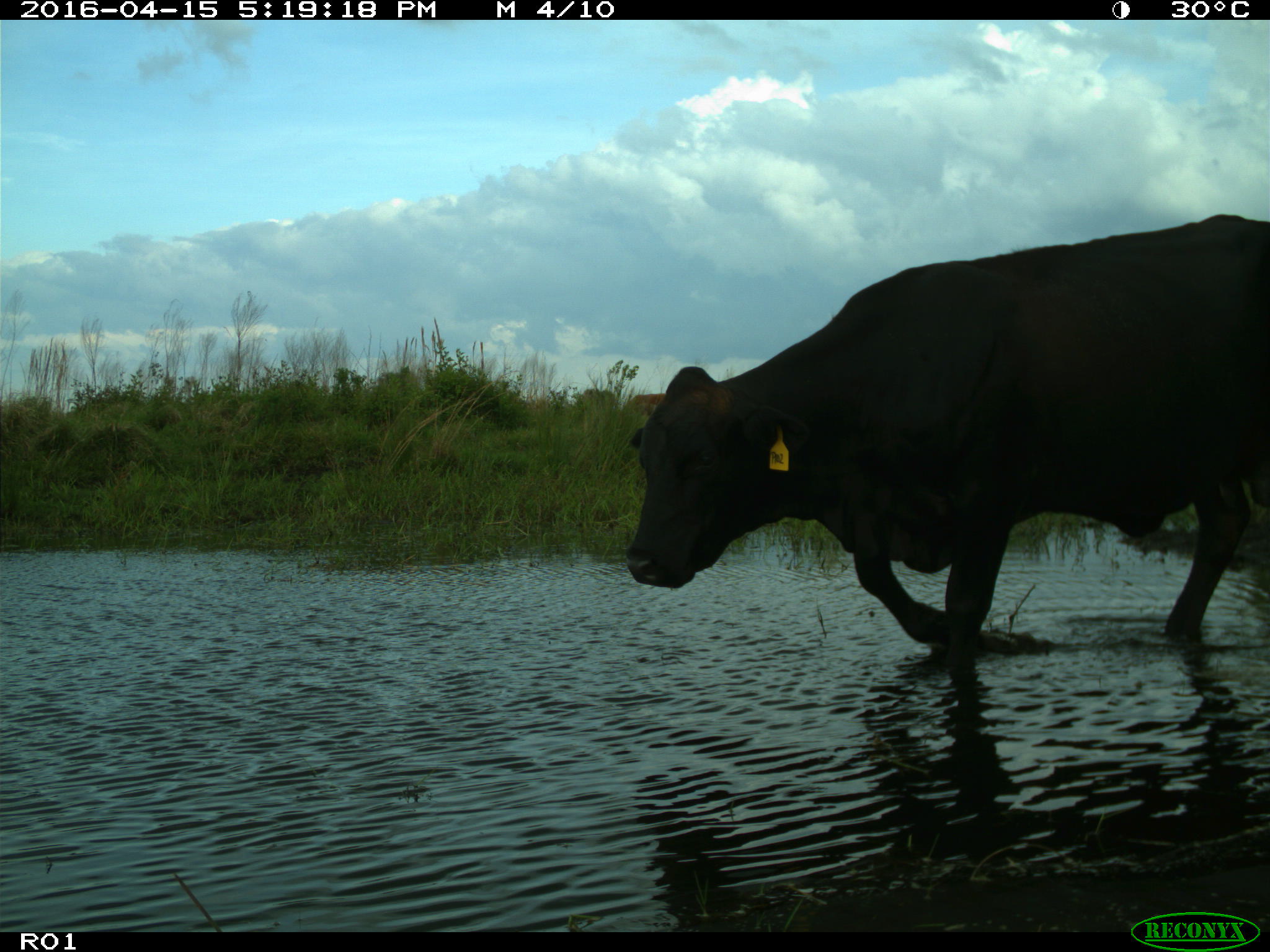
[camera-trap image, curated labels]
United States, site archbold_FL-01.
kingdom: Animalia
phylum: Chordata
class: Mammalia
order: Artiodactyla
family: Bovidae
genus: Bos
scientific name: Bos taurus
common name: domestic cow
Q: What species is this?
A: Bos taurus (domestic cow).